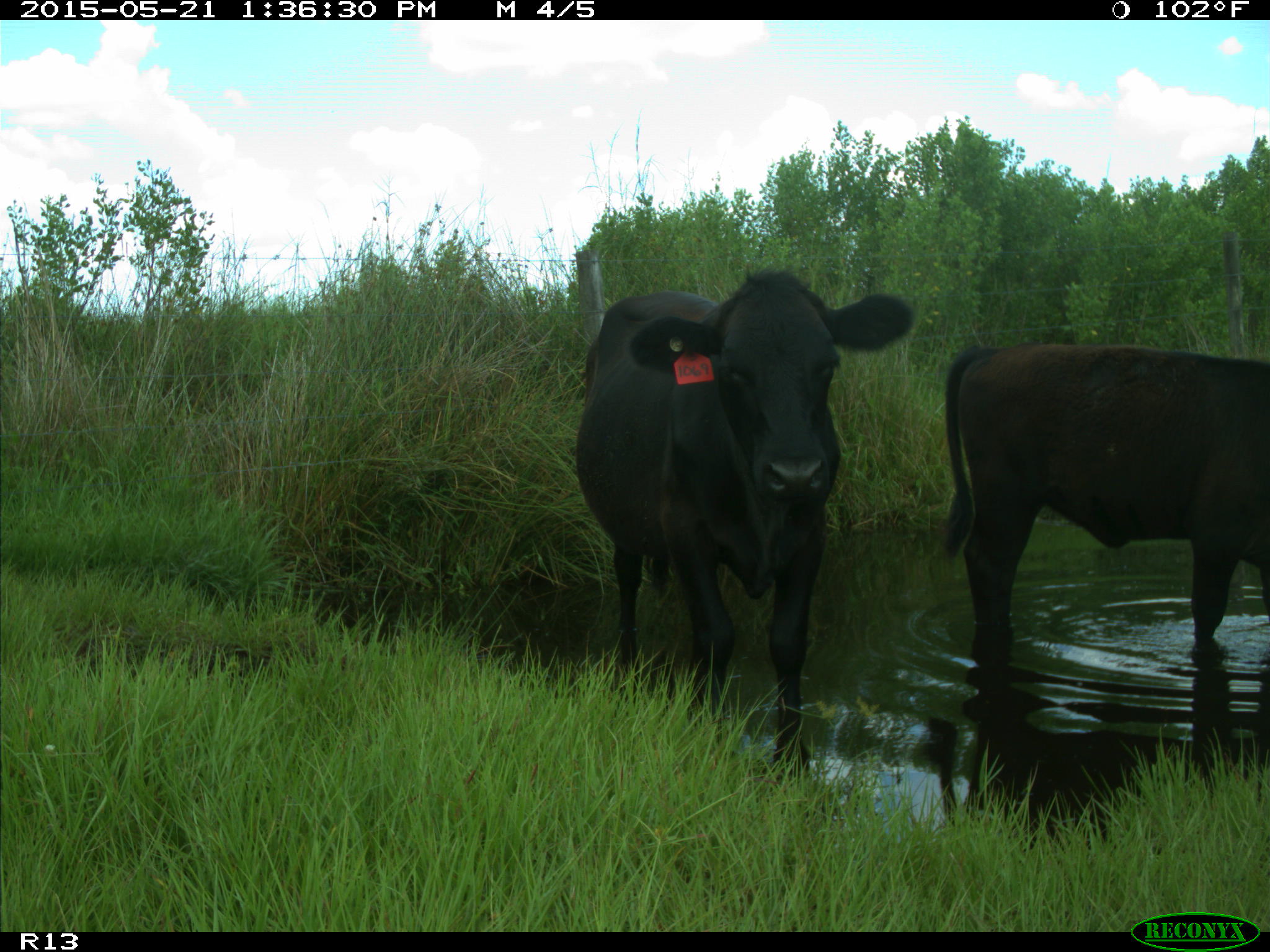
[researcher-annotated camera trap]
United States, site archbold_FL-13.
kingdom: Animalia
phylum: Chordata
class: Mammalia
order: Artiodactyla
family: Bovidae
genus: Bos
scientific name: Bos taurus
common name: domestic cow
Bos taurus (domestic cow).